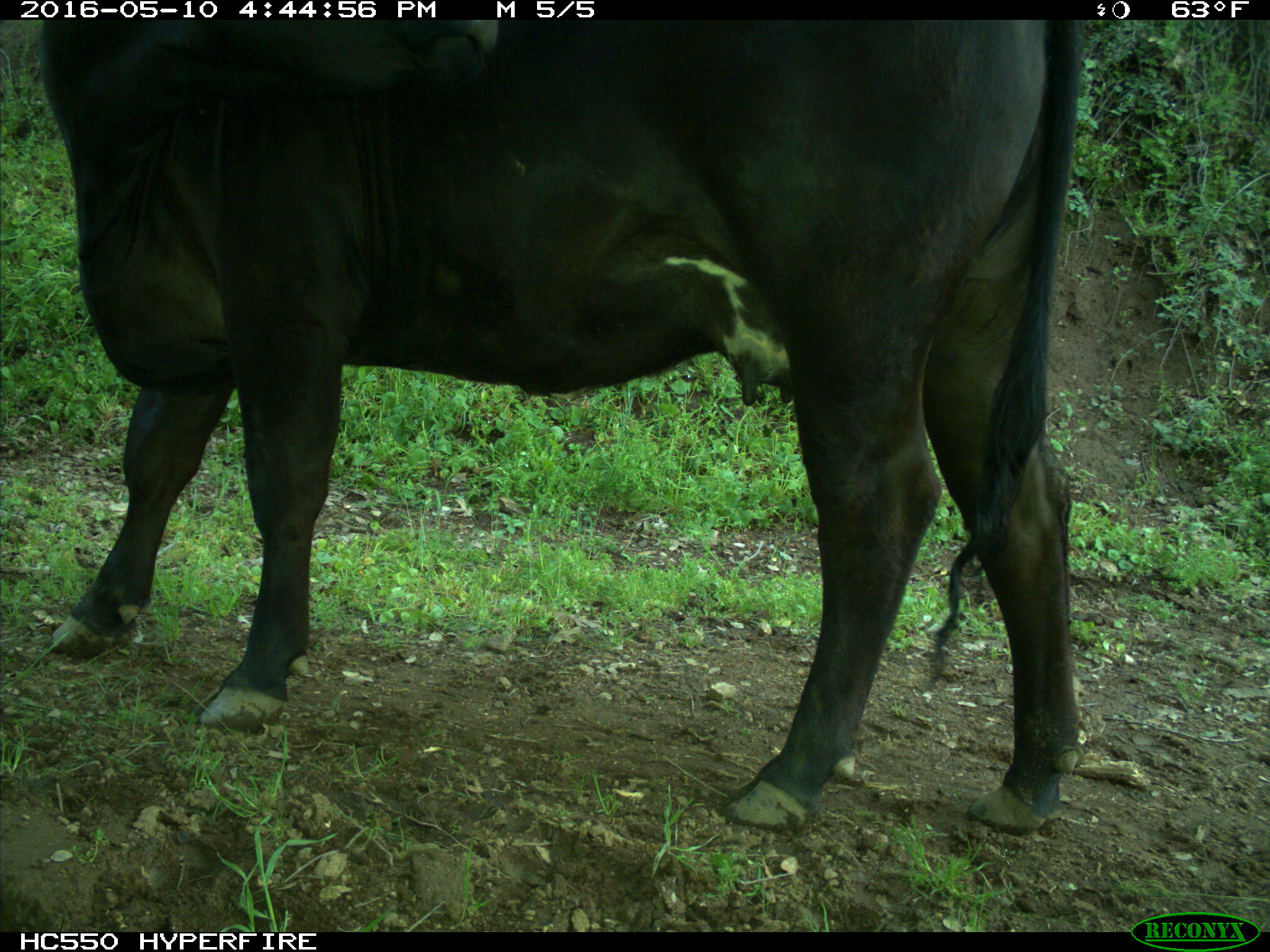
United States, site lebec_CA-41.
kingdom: Animalia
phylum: Chordata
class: Mammalia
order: Artiodactyla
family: Bovidae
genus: Bos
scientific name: Bos taurus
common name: domestic cow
Bos taurus (domestic cow).